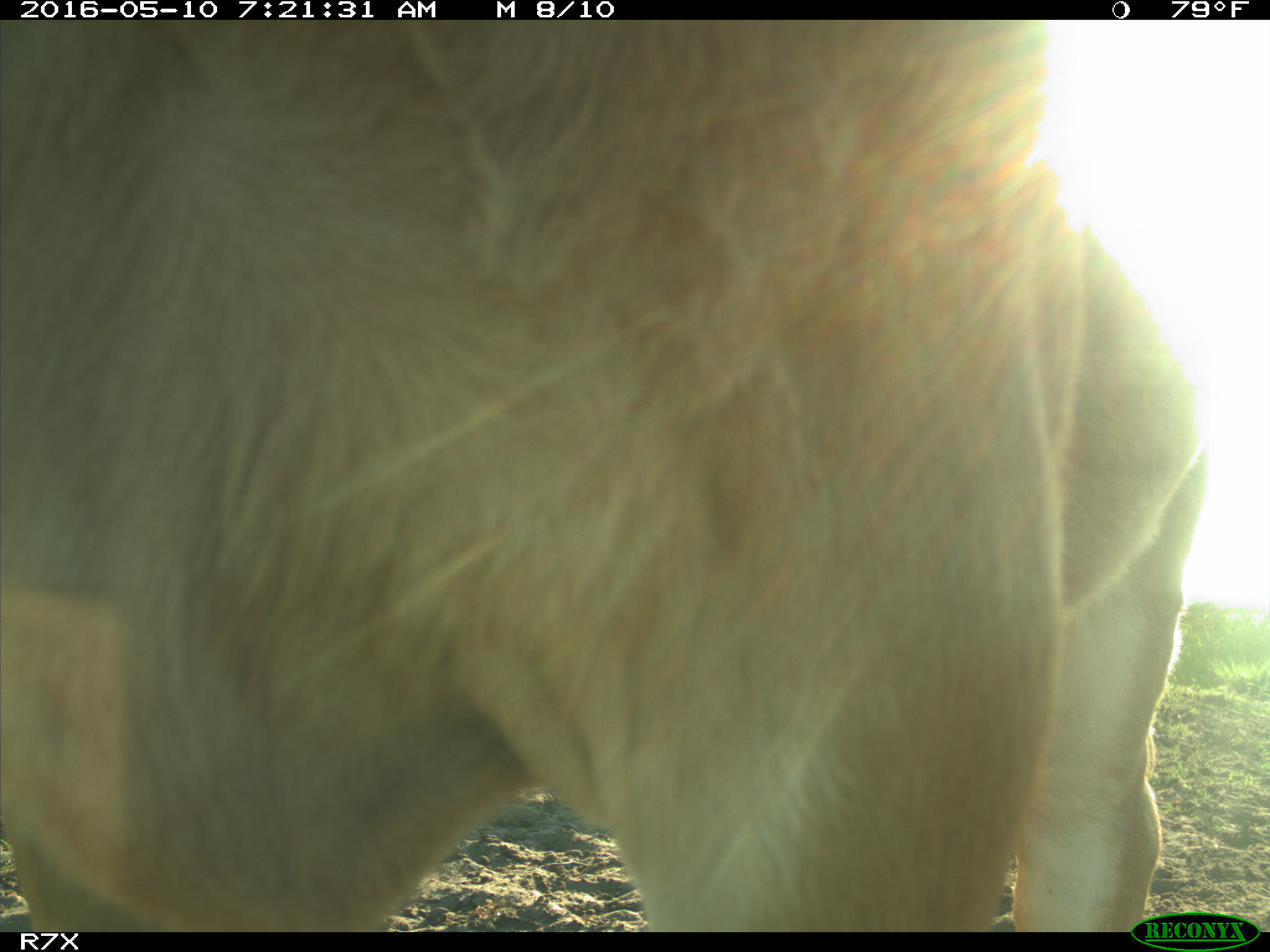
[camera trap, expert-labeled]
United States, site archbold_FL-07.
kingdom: Animalia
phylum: Chordata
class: Mammalia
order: Artiodactyla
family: Bovidae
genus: Bos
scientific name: Bos taurus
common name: domestic cow